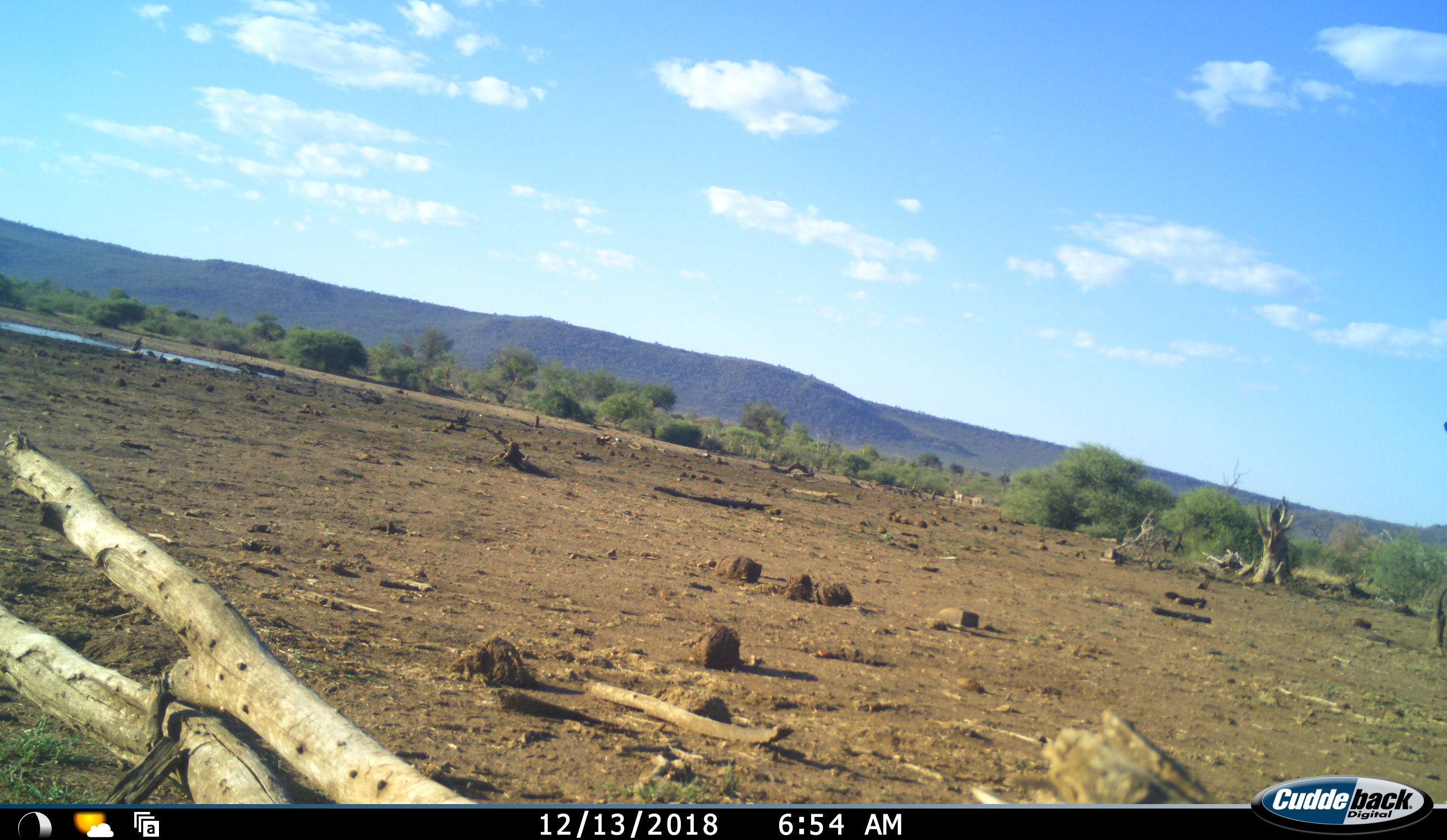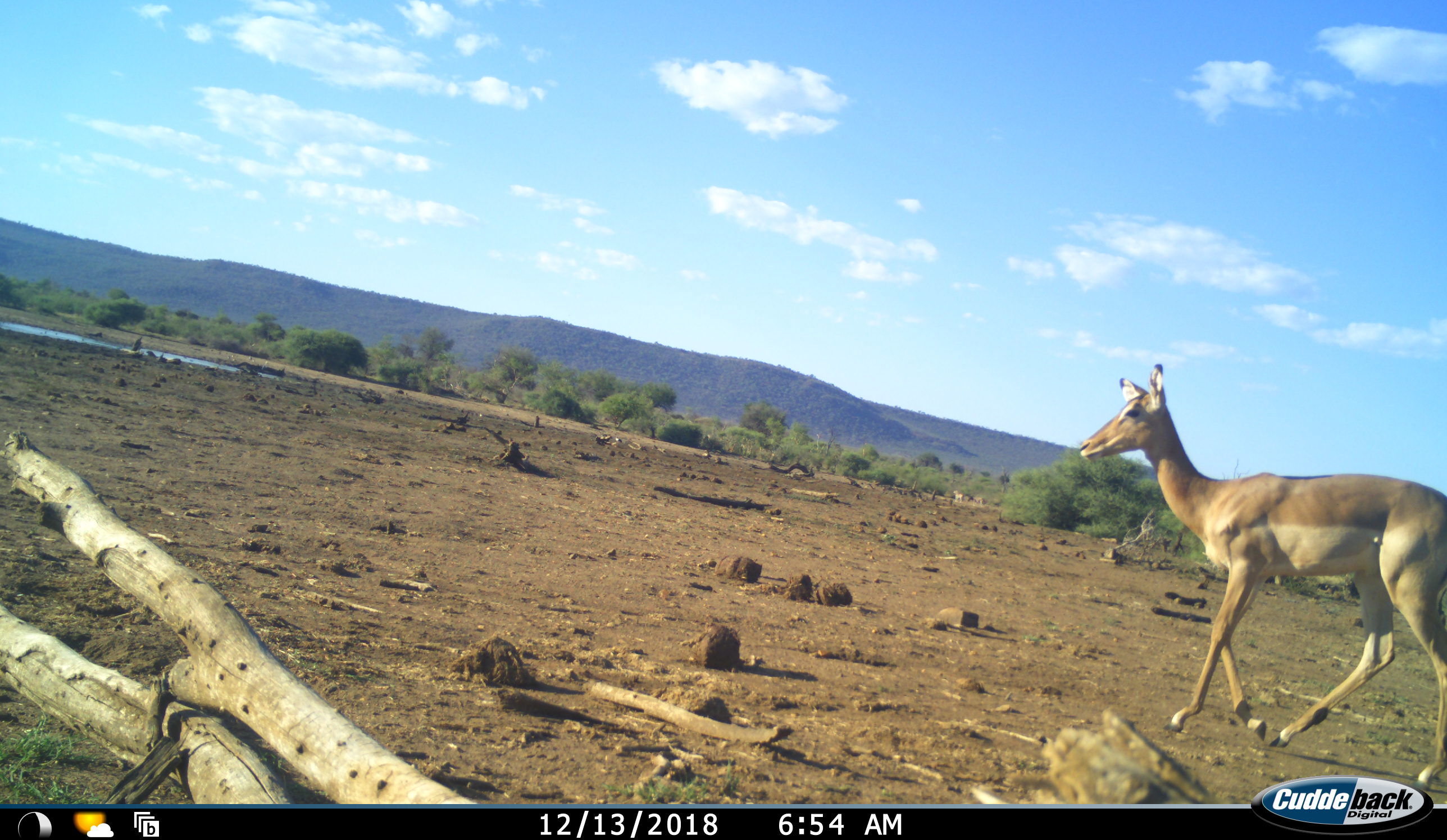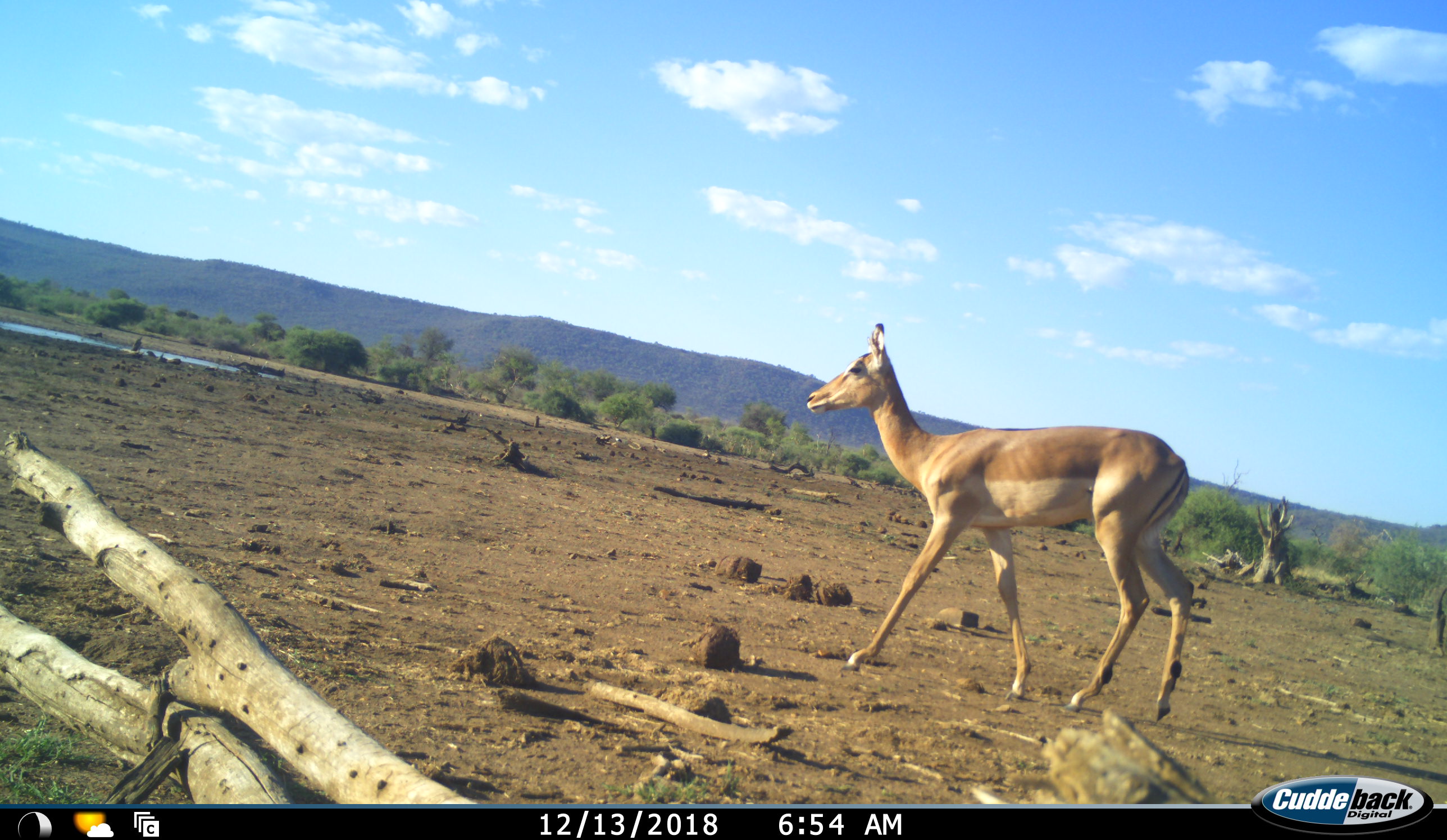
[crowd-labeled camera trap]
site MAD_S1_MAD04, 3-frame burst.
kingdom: Animalia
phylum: Chordata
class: Mammalia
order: Artiodactyla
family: Bovidae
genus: Aepyceros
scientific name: Aepyceros melampus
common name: impala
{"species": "impala (Aepyceros melampus)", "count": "1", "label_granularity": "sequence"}